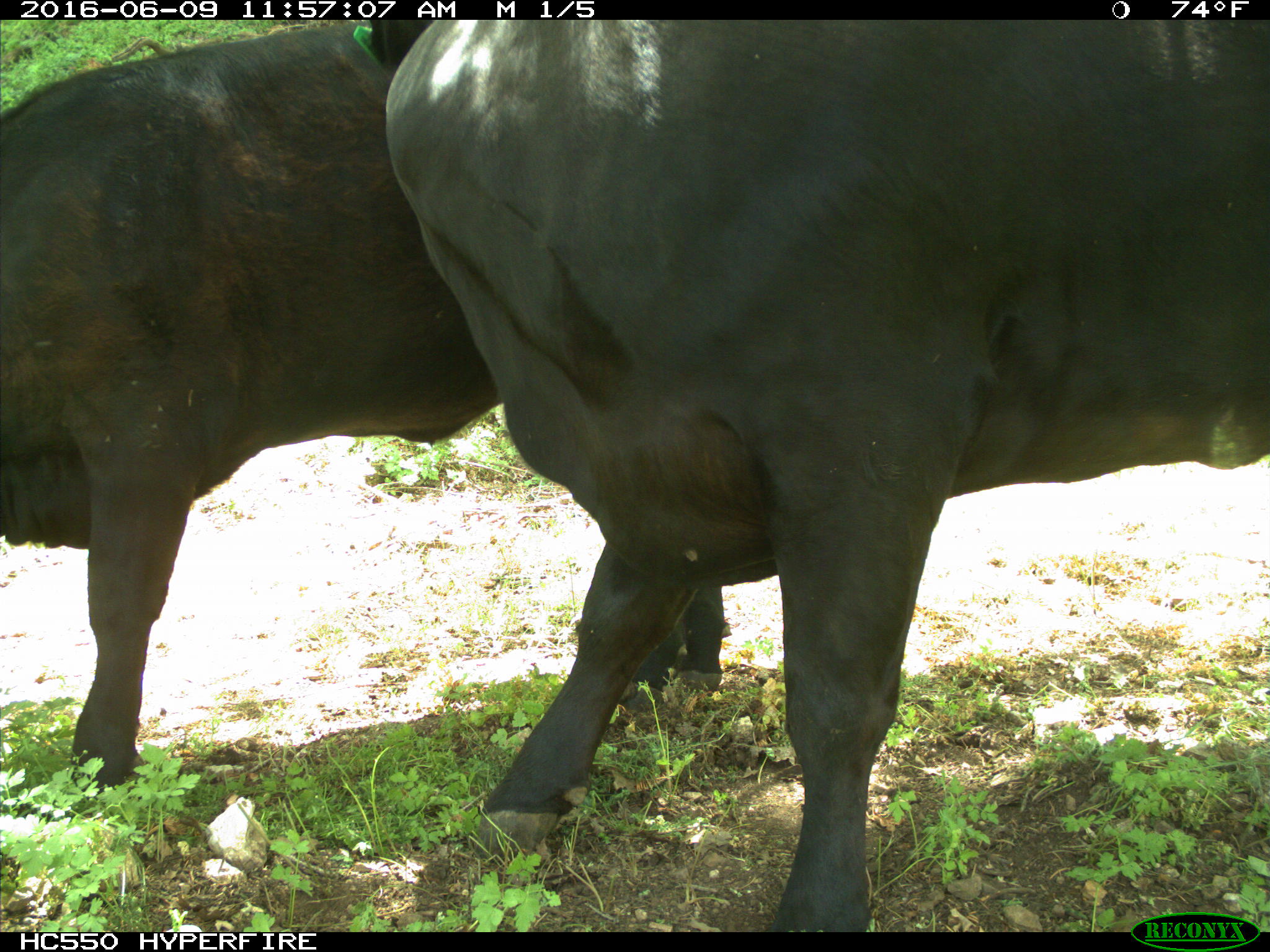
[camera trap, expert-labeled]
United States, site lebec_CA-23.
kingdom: Animalia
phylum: Chordata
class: Mammalia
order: Artiodactyla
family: Bovidae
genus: Bos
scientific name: Bos taurus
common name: domestic cow